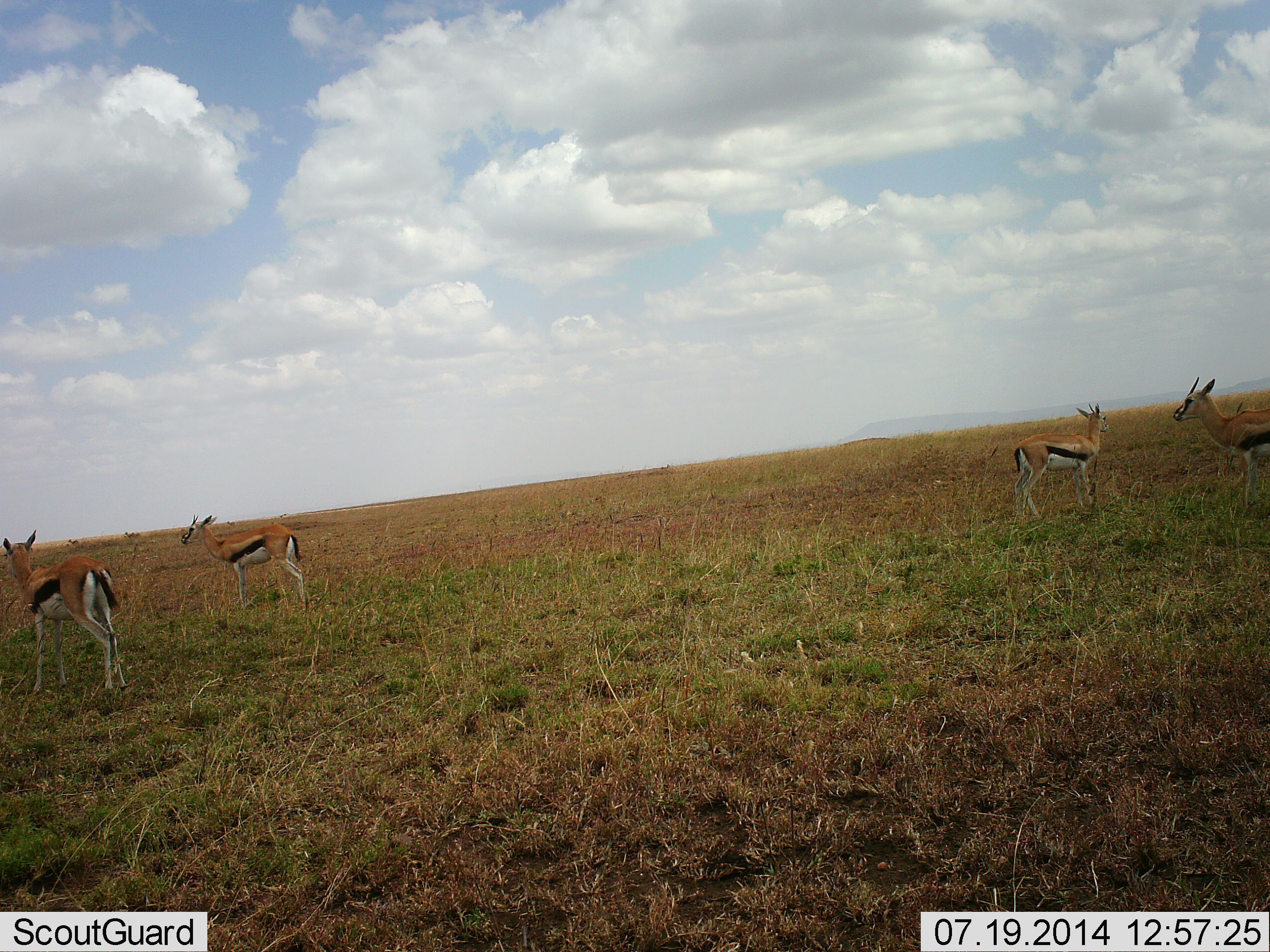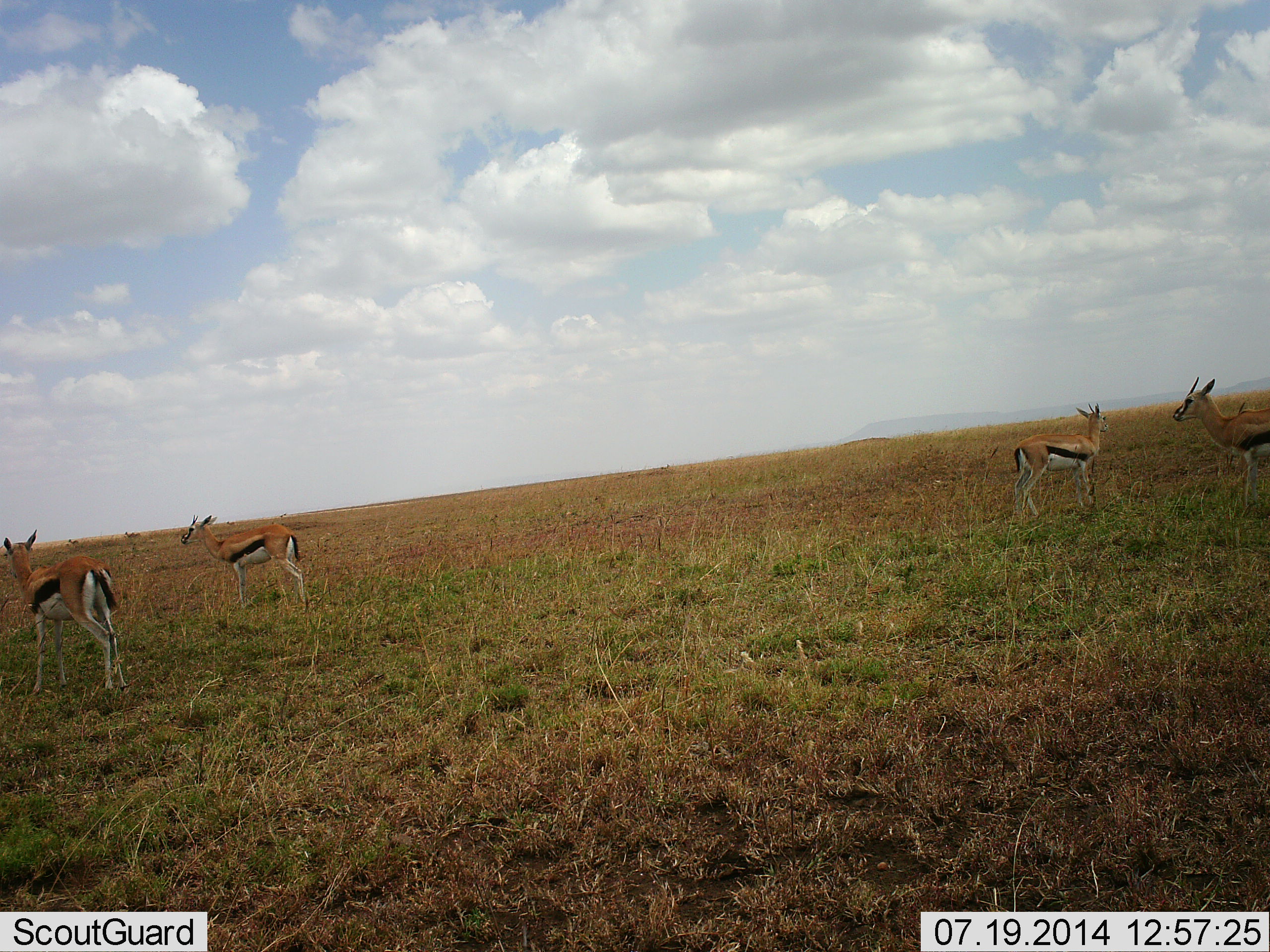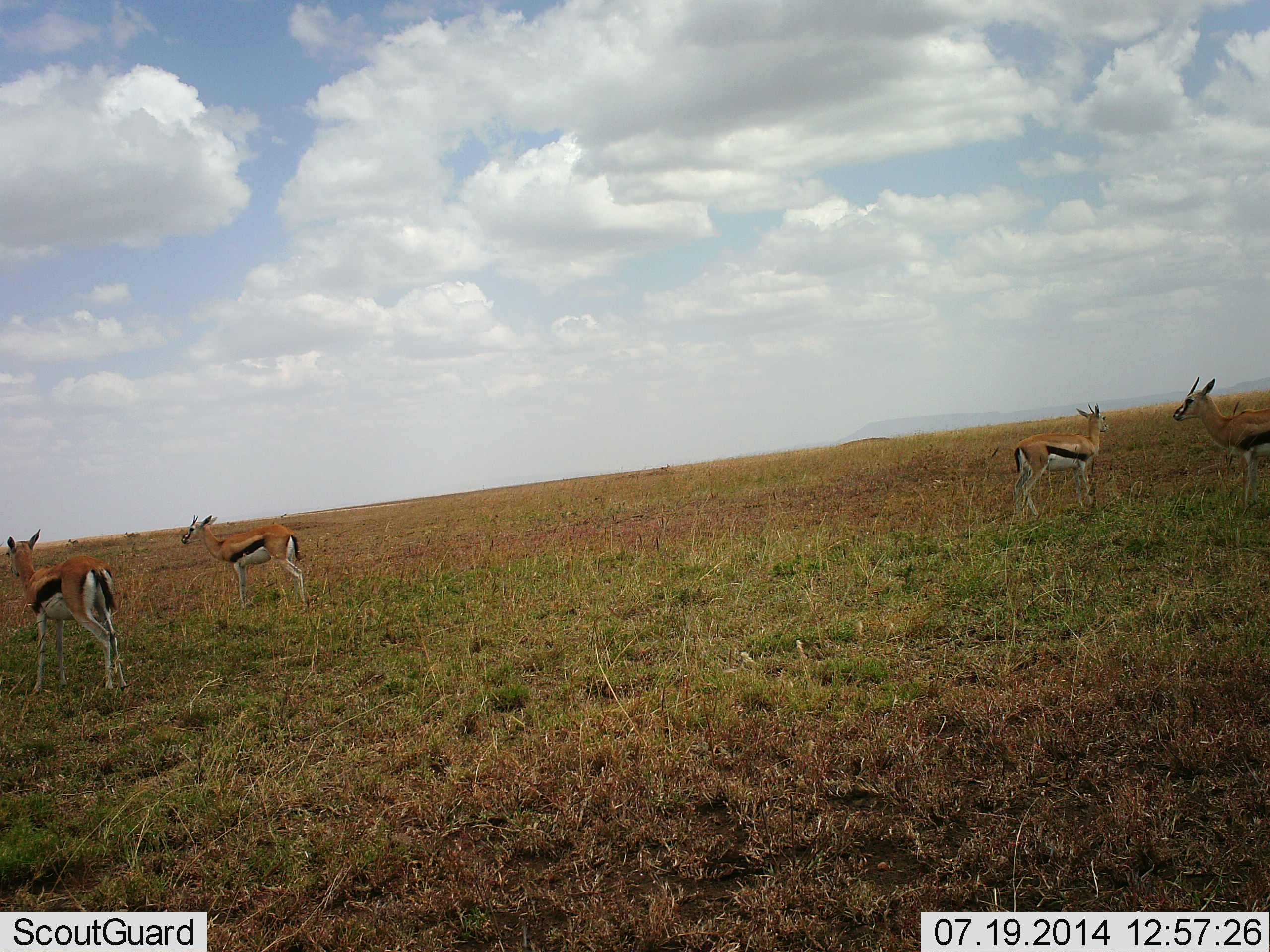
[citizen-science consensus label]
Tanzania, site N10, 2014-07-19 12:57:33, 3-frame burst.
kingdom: Animalia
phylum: Chordata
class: Mammalia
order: Artiodactyla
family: Bovidae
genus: Eudorcas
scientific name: Eudorcas thomsonii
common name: thomson's gazelle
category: gazellethomsons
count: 4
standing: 90%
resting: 0%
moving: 10%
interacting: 0%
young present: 0%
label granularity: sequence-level